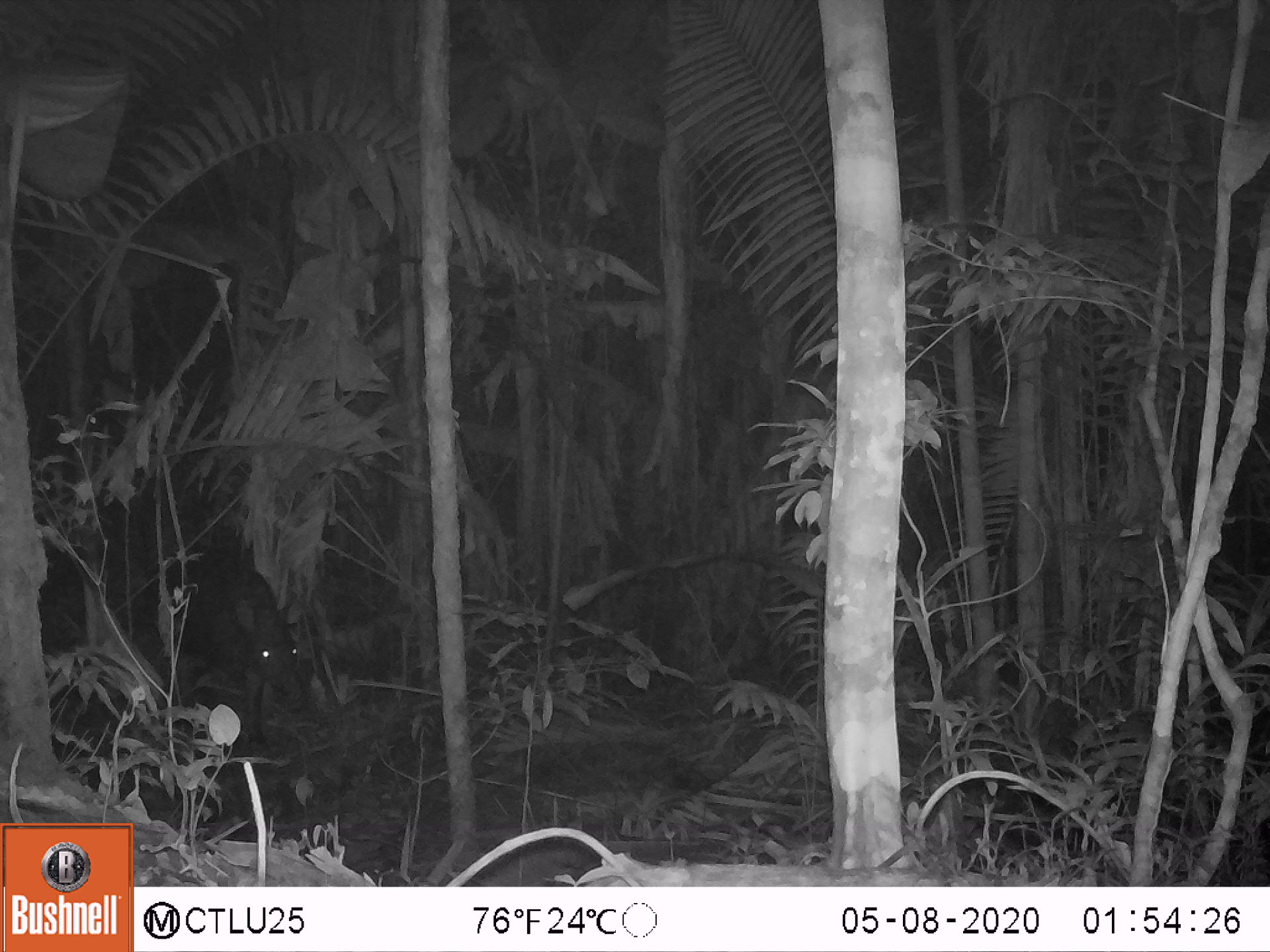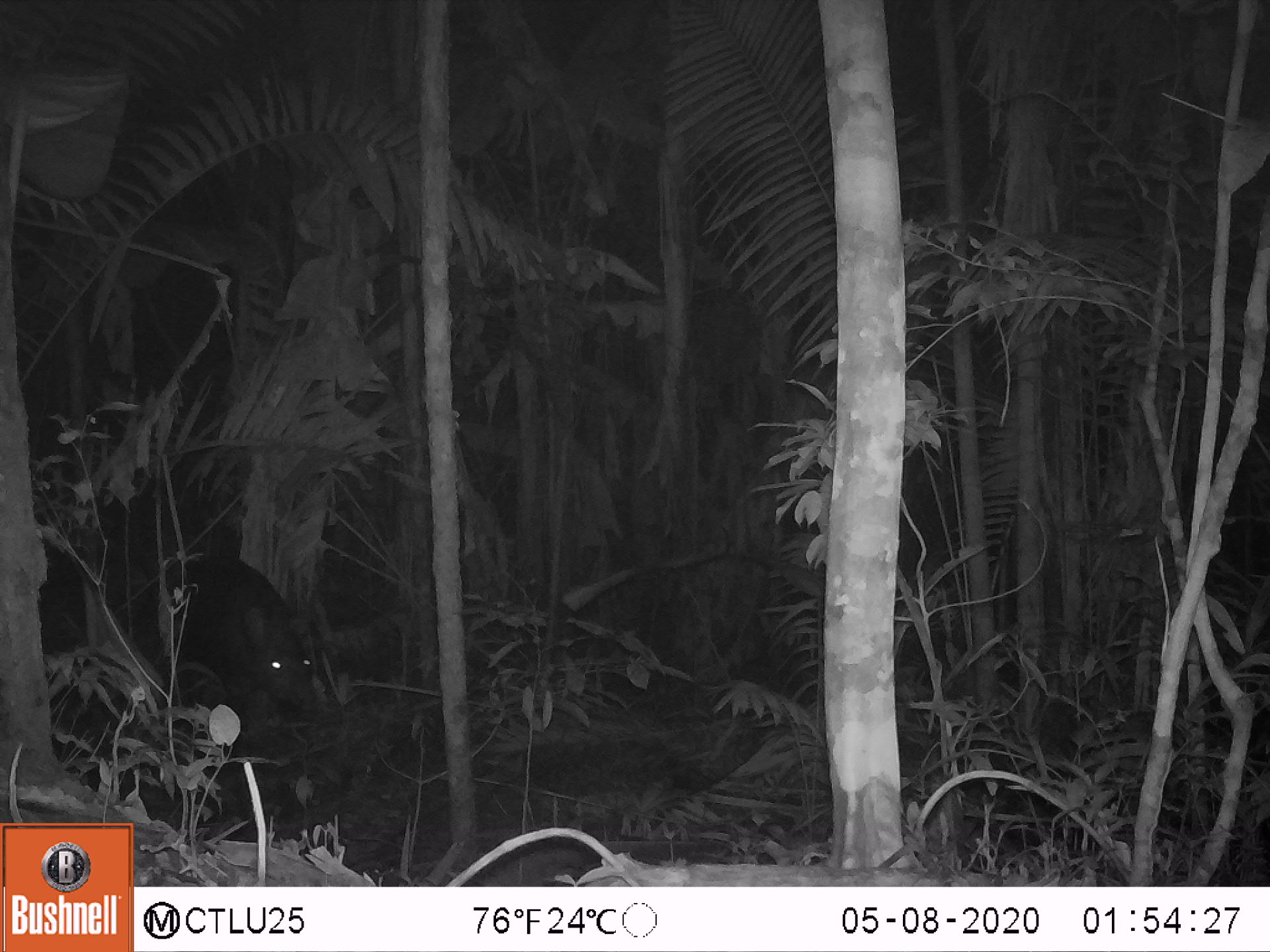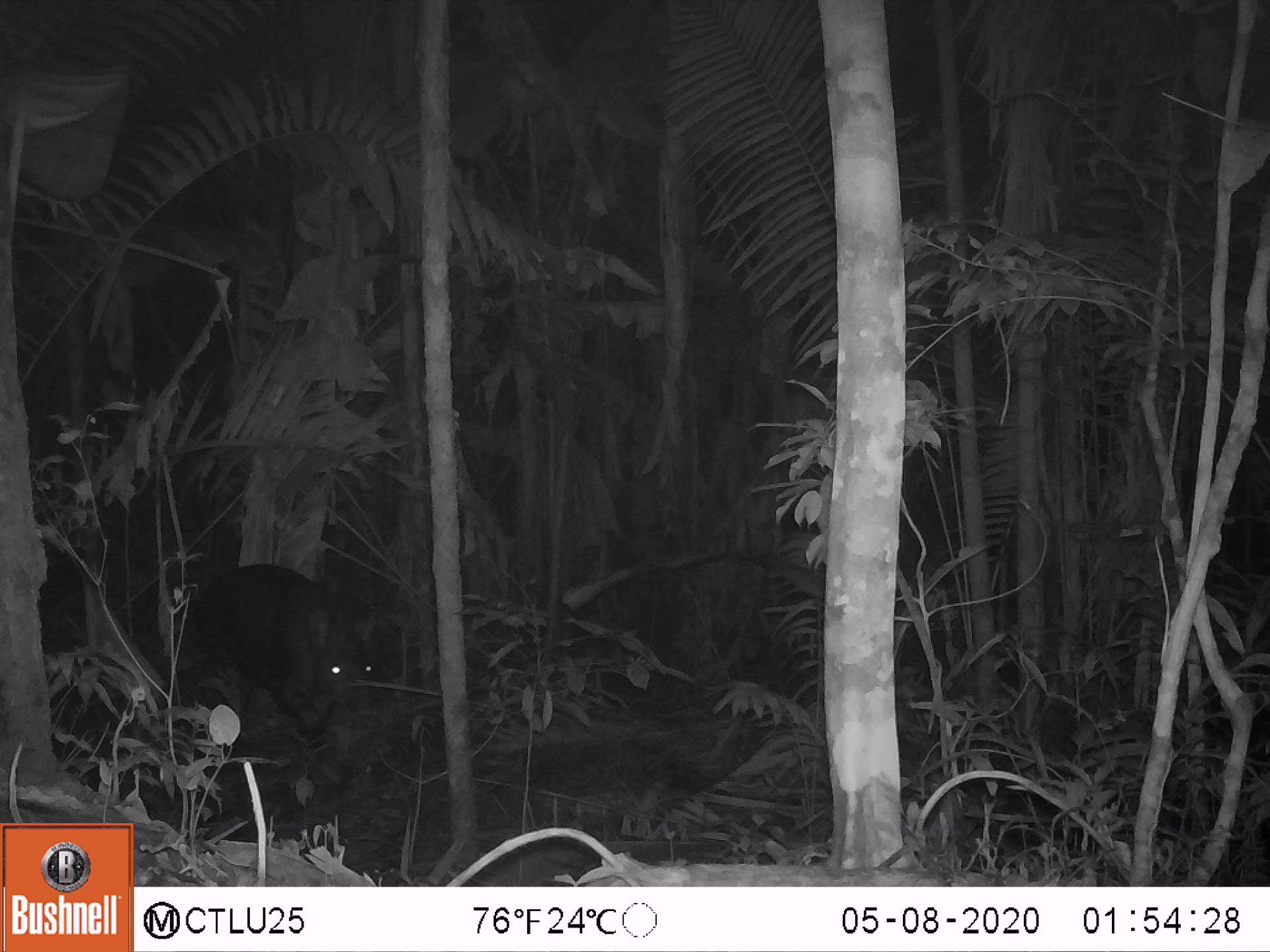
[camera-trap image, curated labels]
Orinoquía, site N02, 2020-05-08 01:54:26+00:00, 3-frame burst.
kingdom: Animalia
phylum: Chordata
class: Mammalia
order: Perissodactyla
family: Tapiridae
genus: Tapirus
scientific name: Tapirus terrestris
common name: lowland tapir